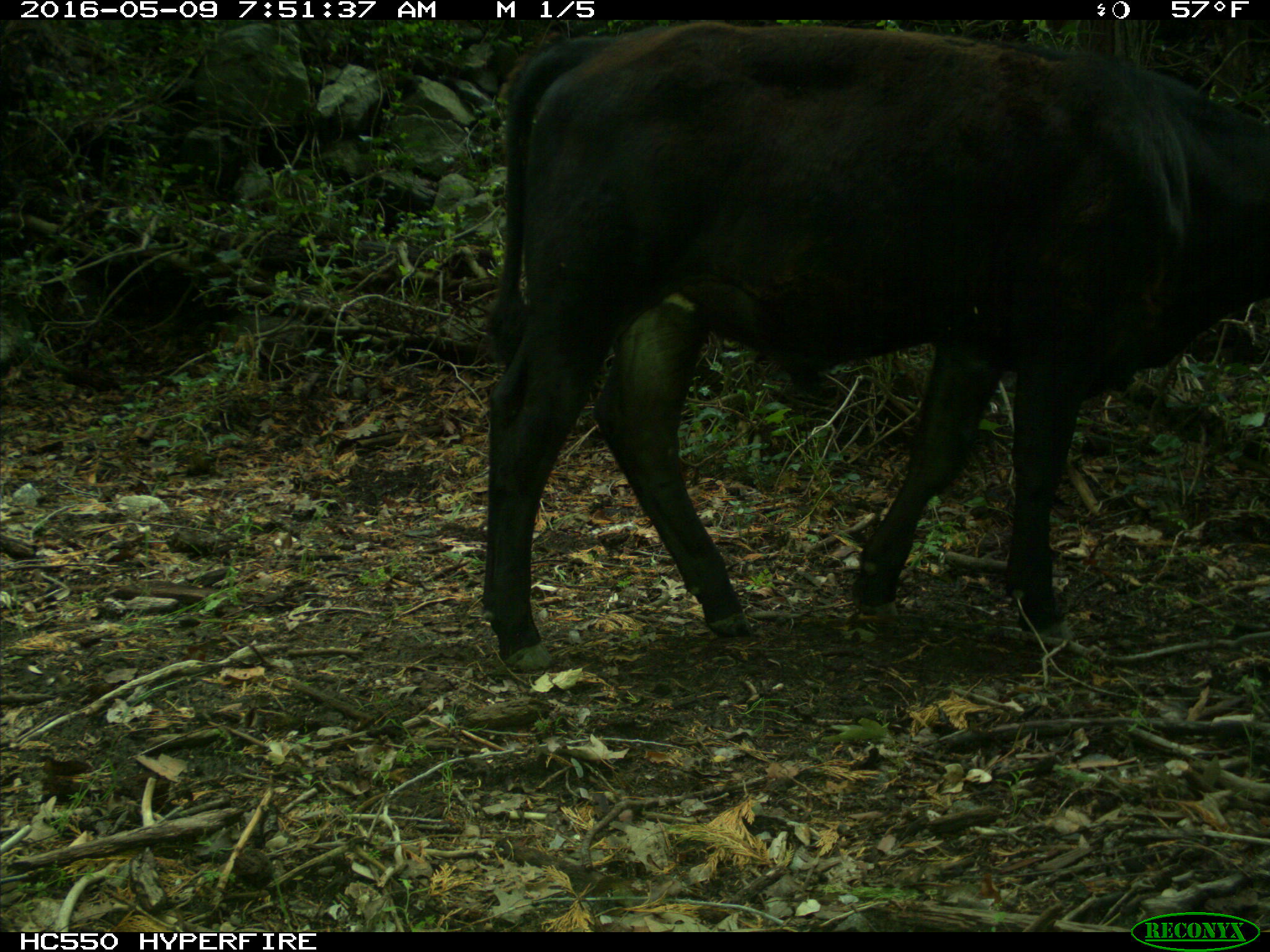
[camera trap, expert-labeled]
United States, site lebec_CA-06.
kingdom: Animalia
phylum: Chordata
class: Mammalia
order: Artiodactyla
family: Bovidae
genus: Bos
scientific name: Bos taurus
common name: domestic cow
Bos taurus (domestic cow).